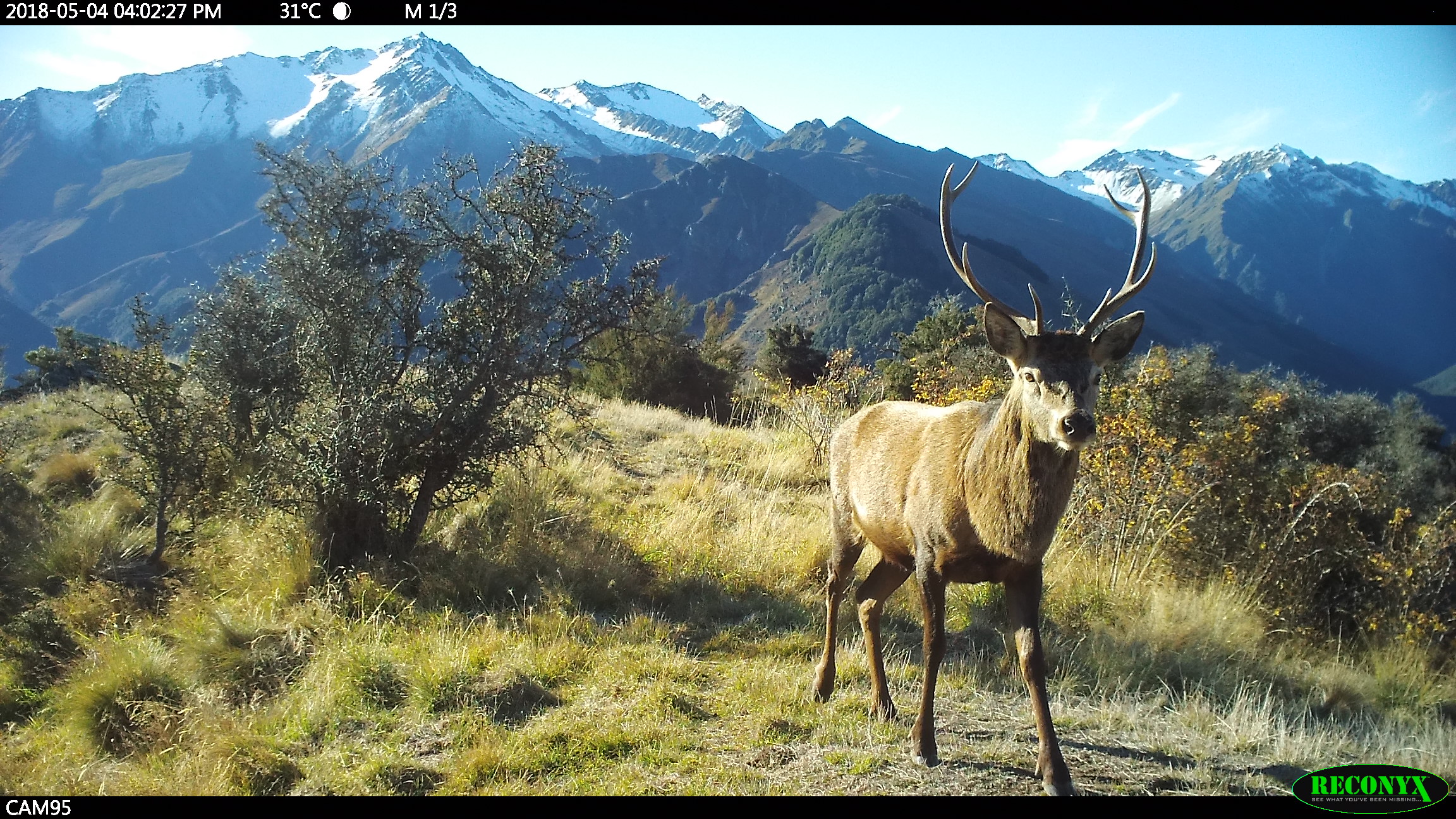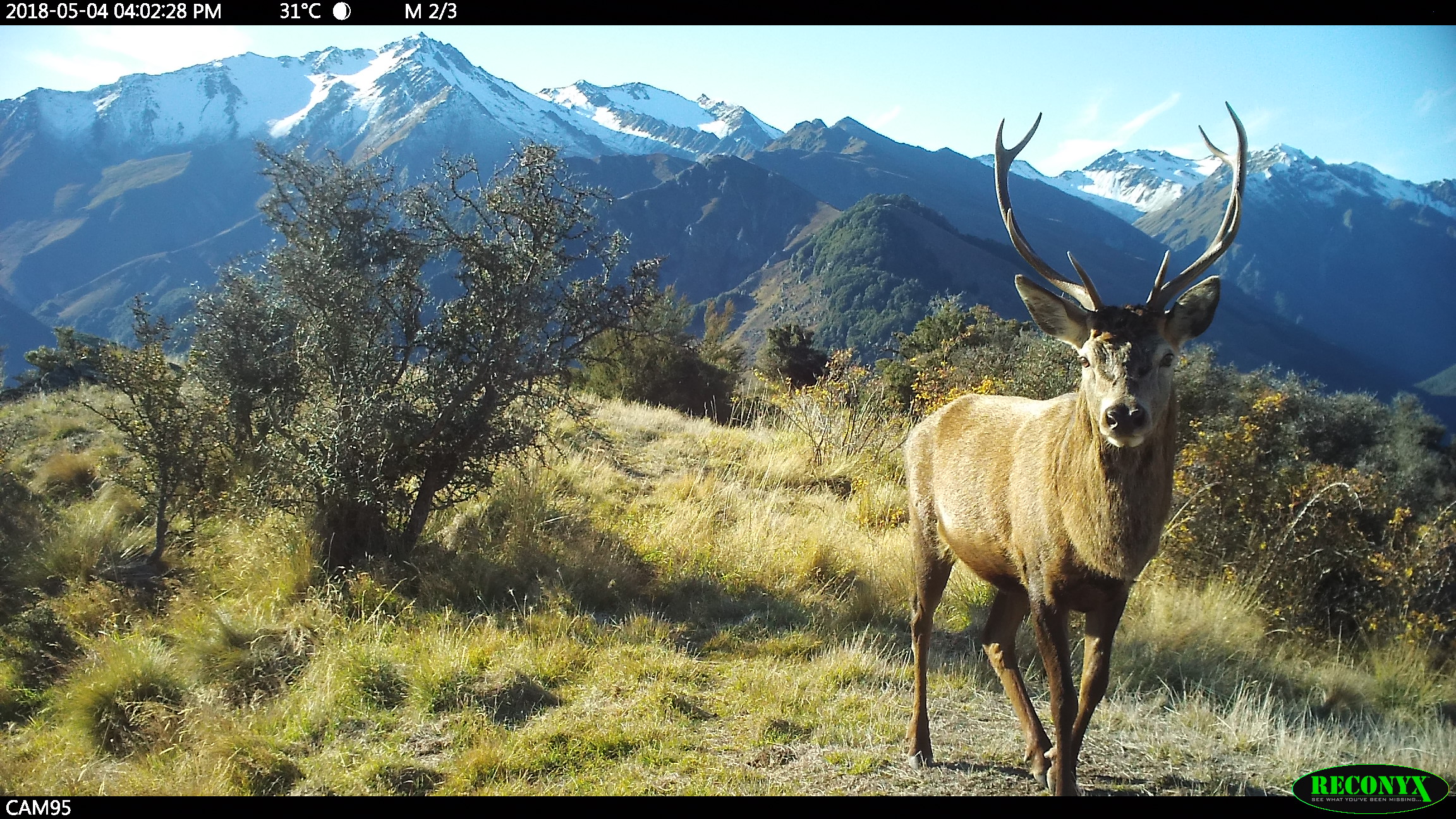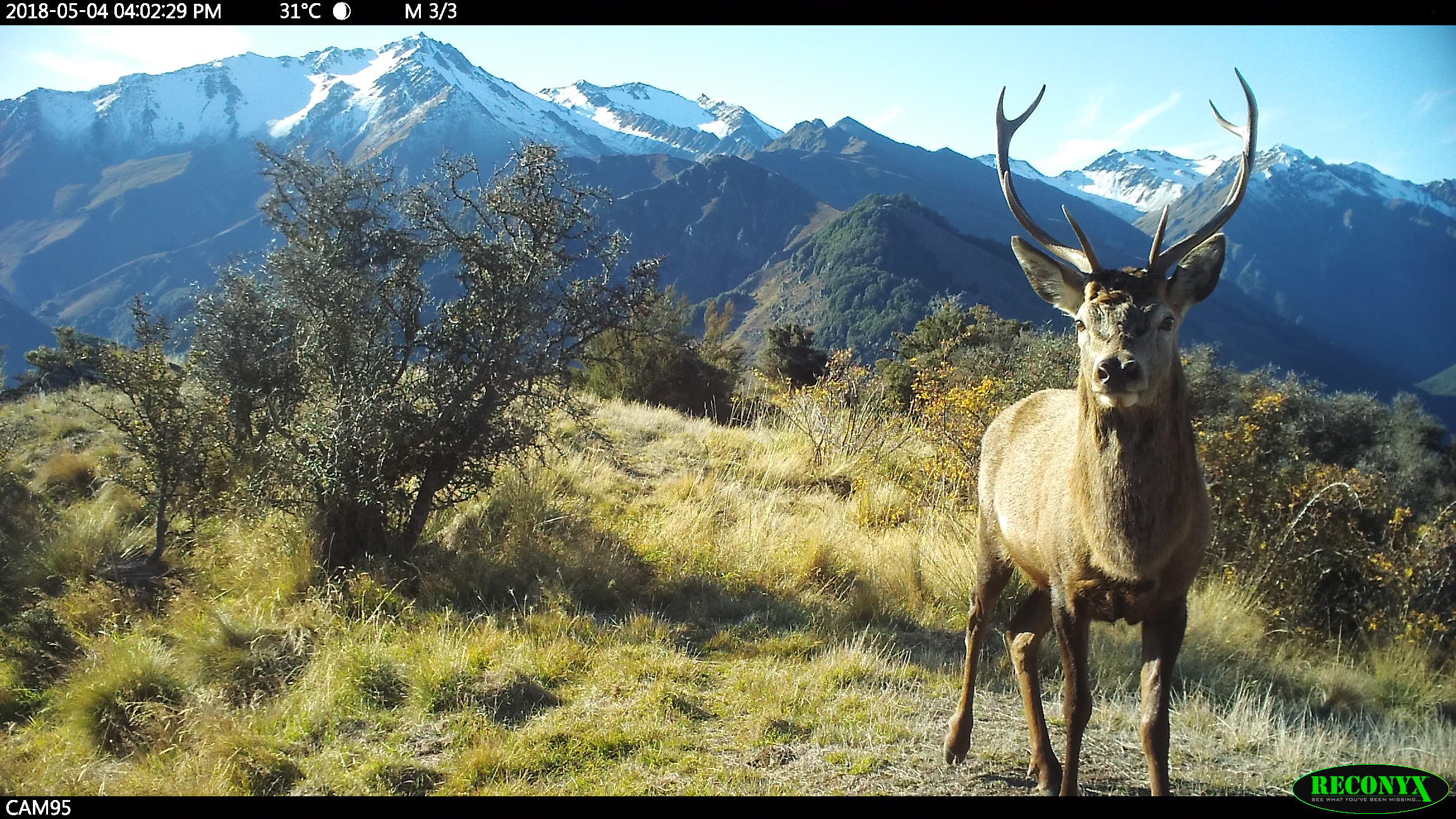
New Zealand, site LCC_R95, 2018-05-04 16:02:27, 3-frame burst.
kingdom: Animalia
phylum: Chordata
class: Mammalia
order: Artiodactyla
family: Cervidae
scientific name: Cervidae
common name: deer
Deer (Cervidae).